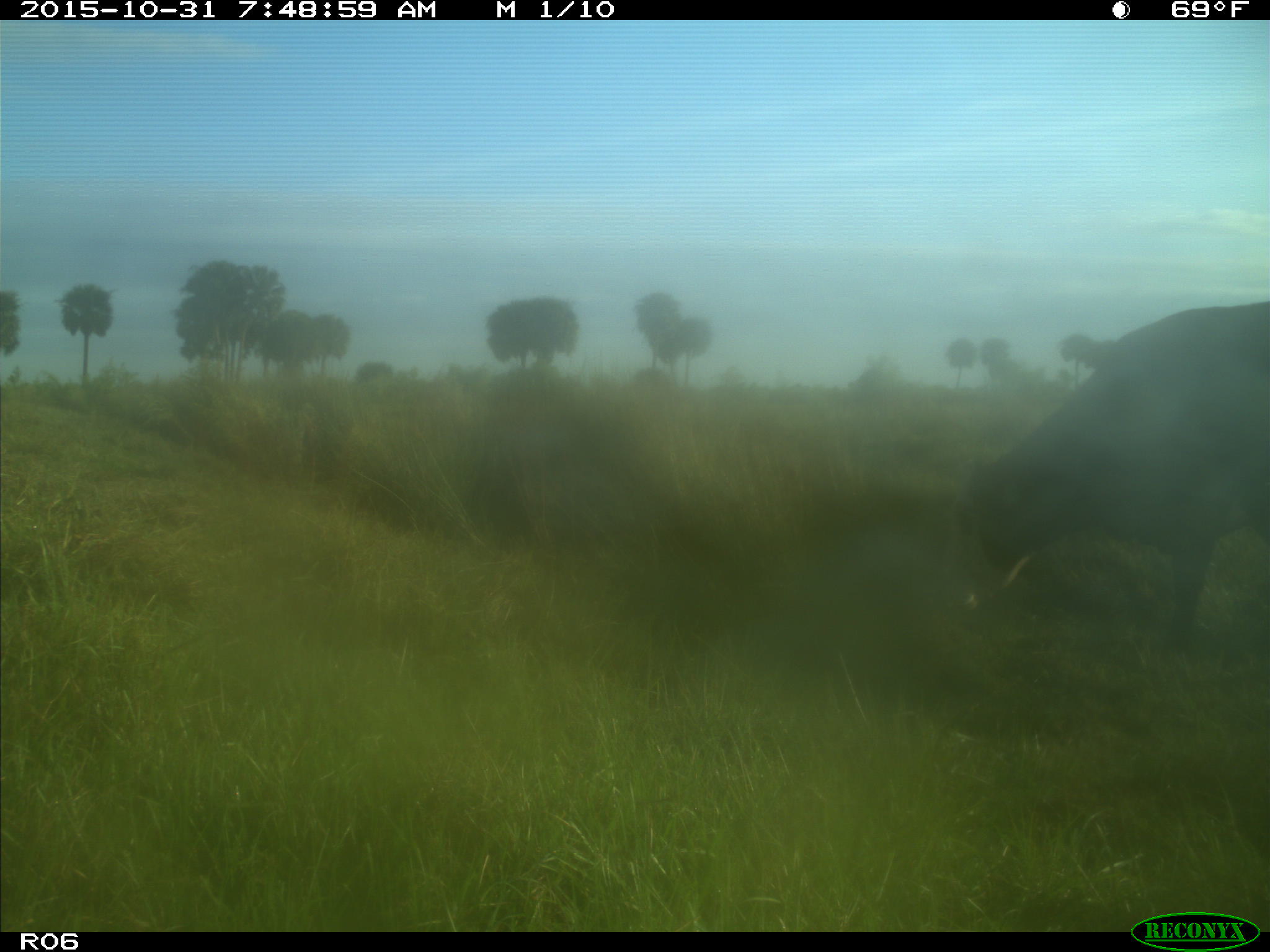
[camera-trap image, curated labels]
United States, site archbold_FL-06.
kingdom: Animalia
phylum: Chordata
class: Mammalia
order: Artiodactyla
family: Bovidae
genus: Bos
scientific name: Bos taurus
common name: domestic cow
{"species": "Bos taurus (domestic cow)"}